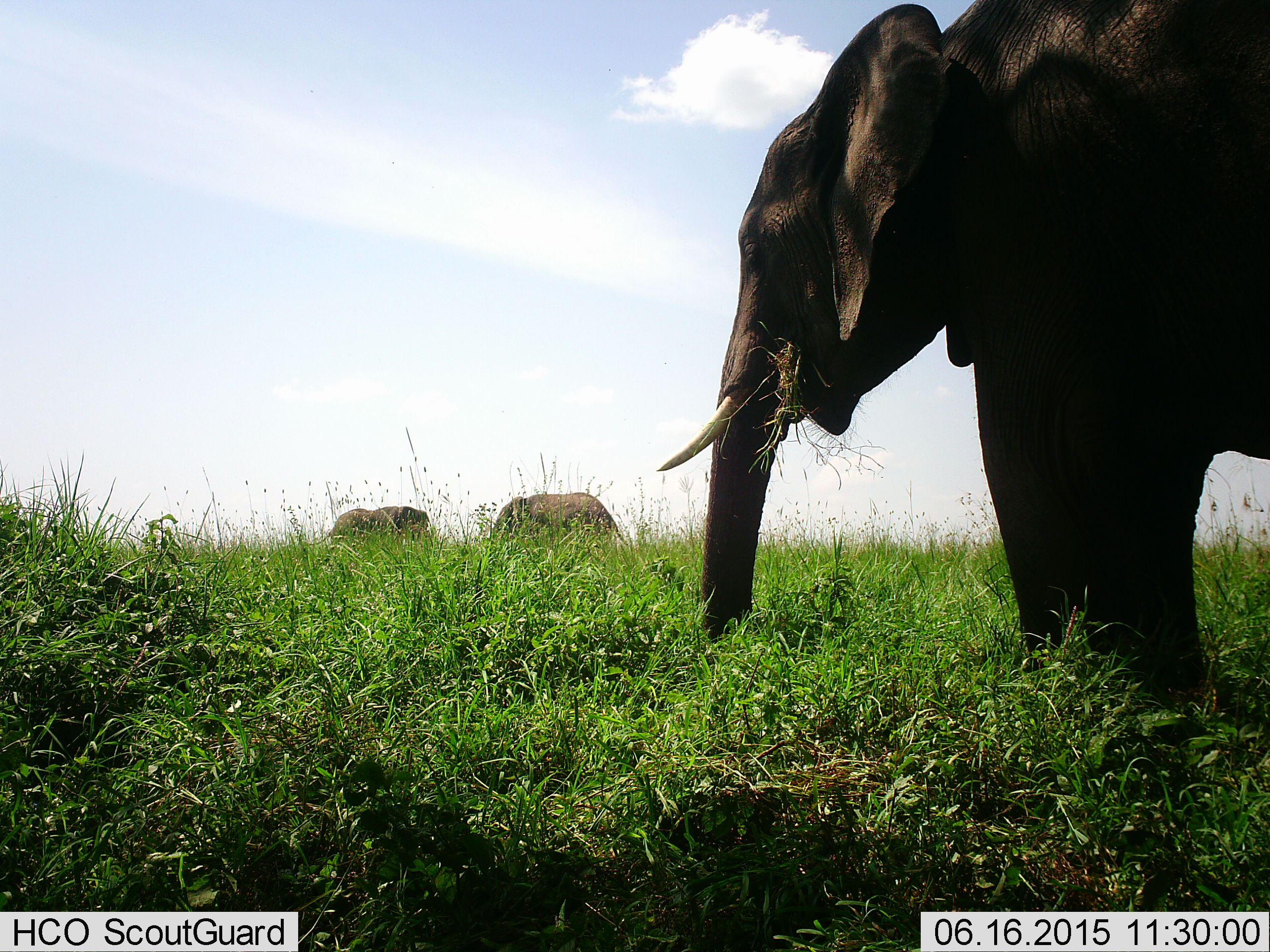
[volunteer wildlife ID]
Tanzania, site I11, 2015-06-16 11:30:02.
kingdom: Animalia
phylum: Chordata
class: Mammalia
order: Proboscidea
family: Elephantidae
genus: Loxodonta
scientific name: Loxodonta africana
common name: african bush elephant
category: elephant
Elephant (african bush elephant) (Loxodonta africana), count 3. Behavior (volunteer vote fractions): standing 40%, resting 0%, moving 0%, interacting 10%. Young present (vote fraction): 0%. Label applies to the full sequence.